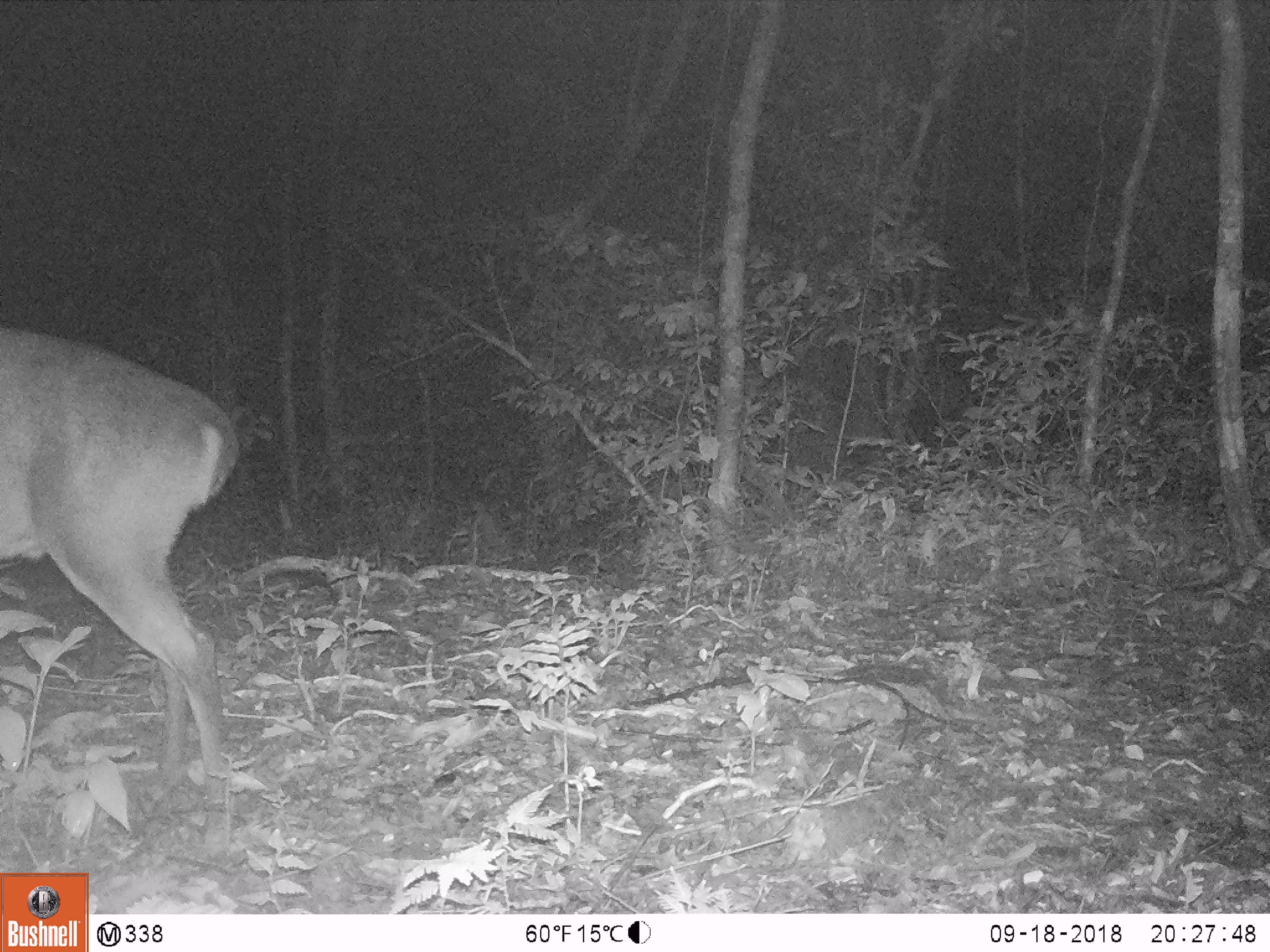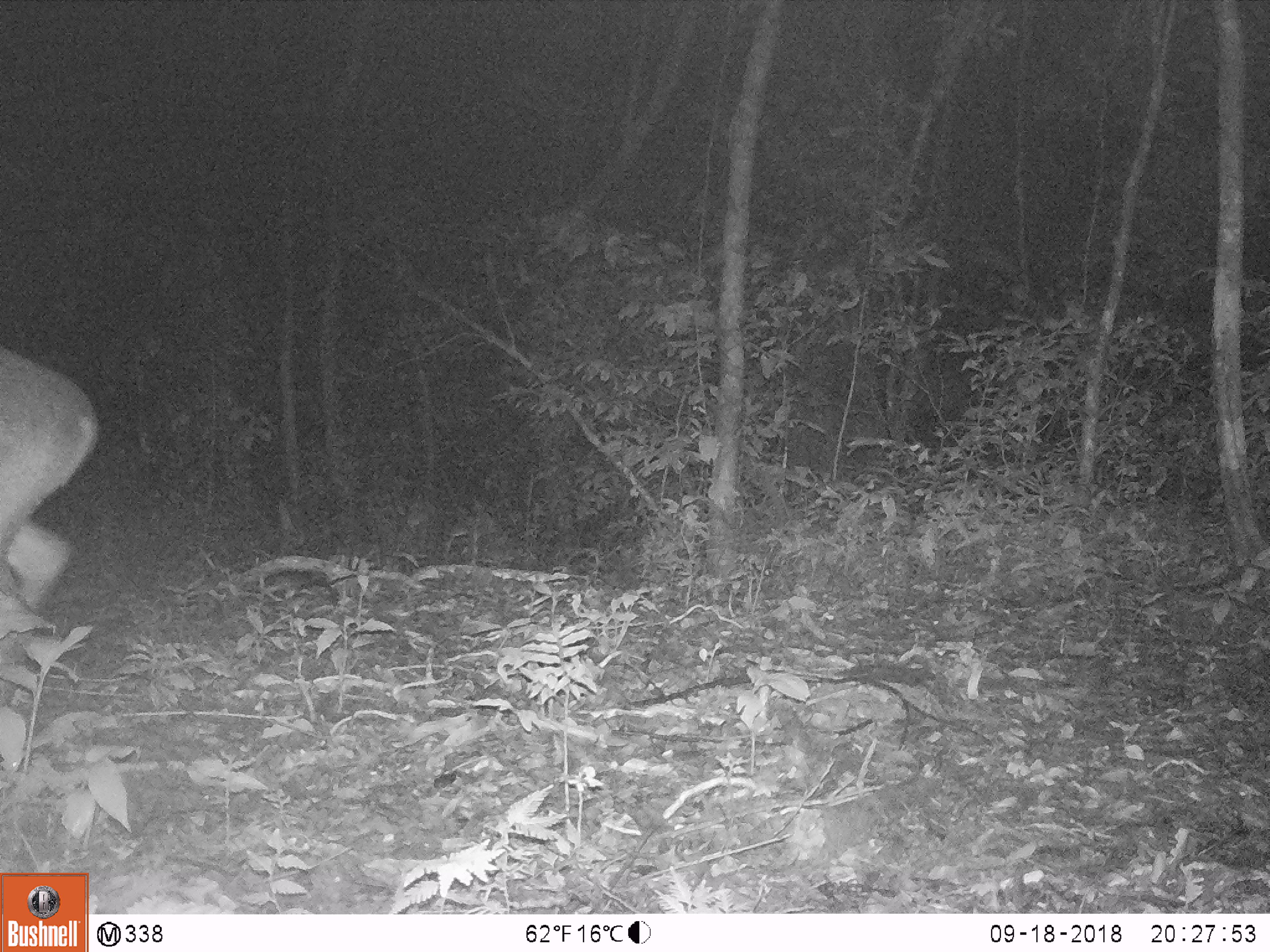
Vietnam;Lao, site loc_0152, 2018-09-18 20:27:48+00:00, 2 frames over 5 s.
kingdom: Animalia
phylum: Chordata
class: Mammalia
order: Artiodactyla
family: Cervidae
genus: Muntiacus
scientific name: Muntiacus vuquangensis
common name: large-antlered muntjac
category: large antlered muntjac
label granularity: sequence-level